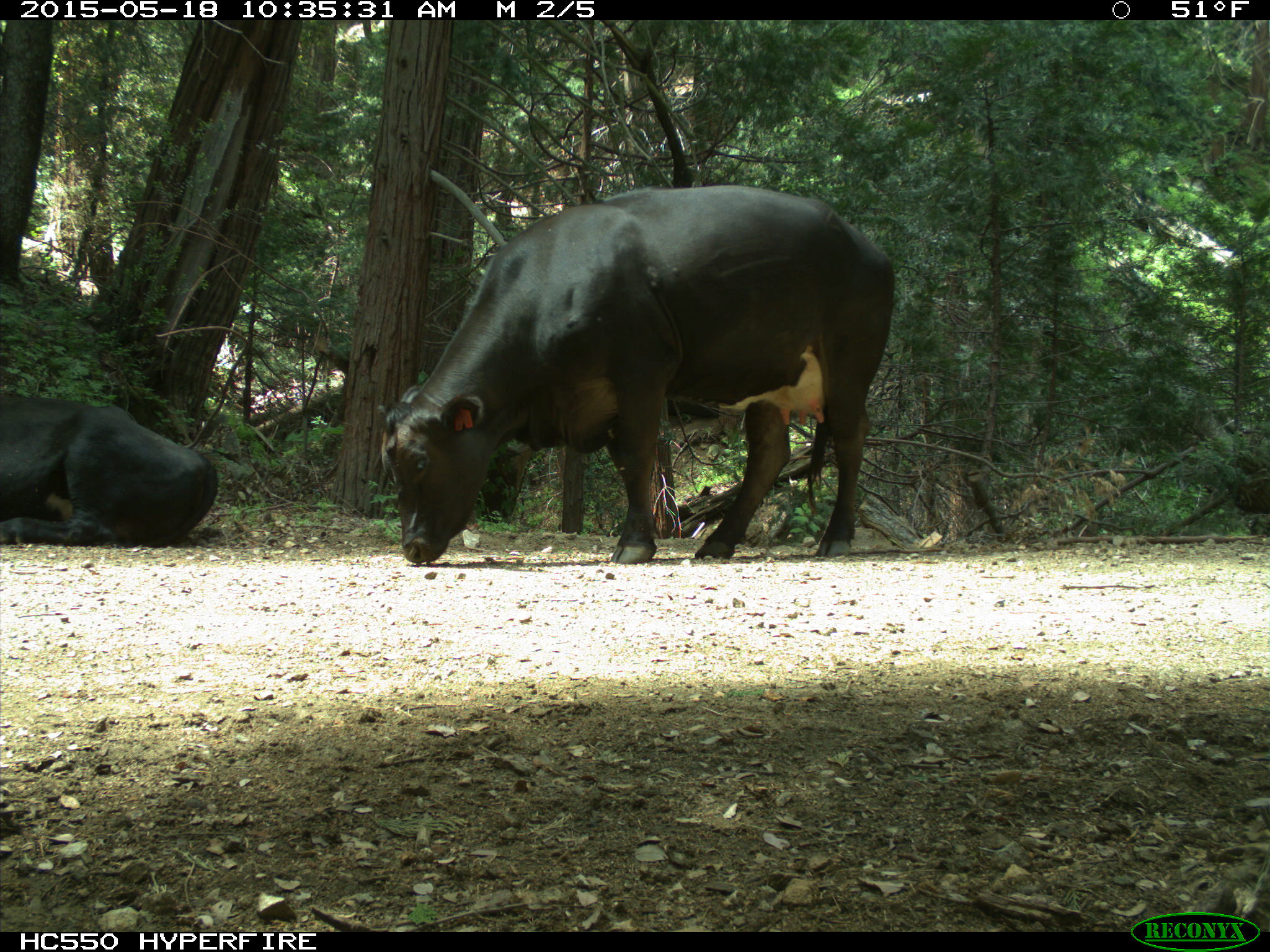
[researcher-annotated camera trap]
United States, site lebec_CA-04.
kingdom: Animalia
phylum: Chordata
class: Mammalia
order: Artiodactyla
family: Bovidae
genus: Bos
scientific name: Bos taurus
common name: domestic cow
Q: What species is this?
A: Bos taurus (domestic cow).